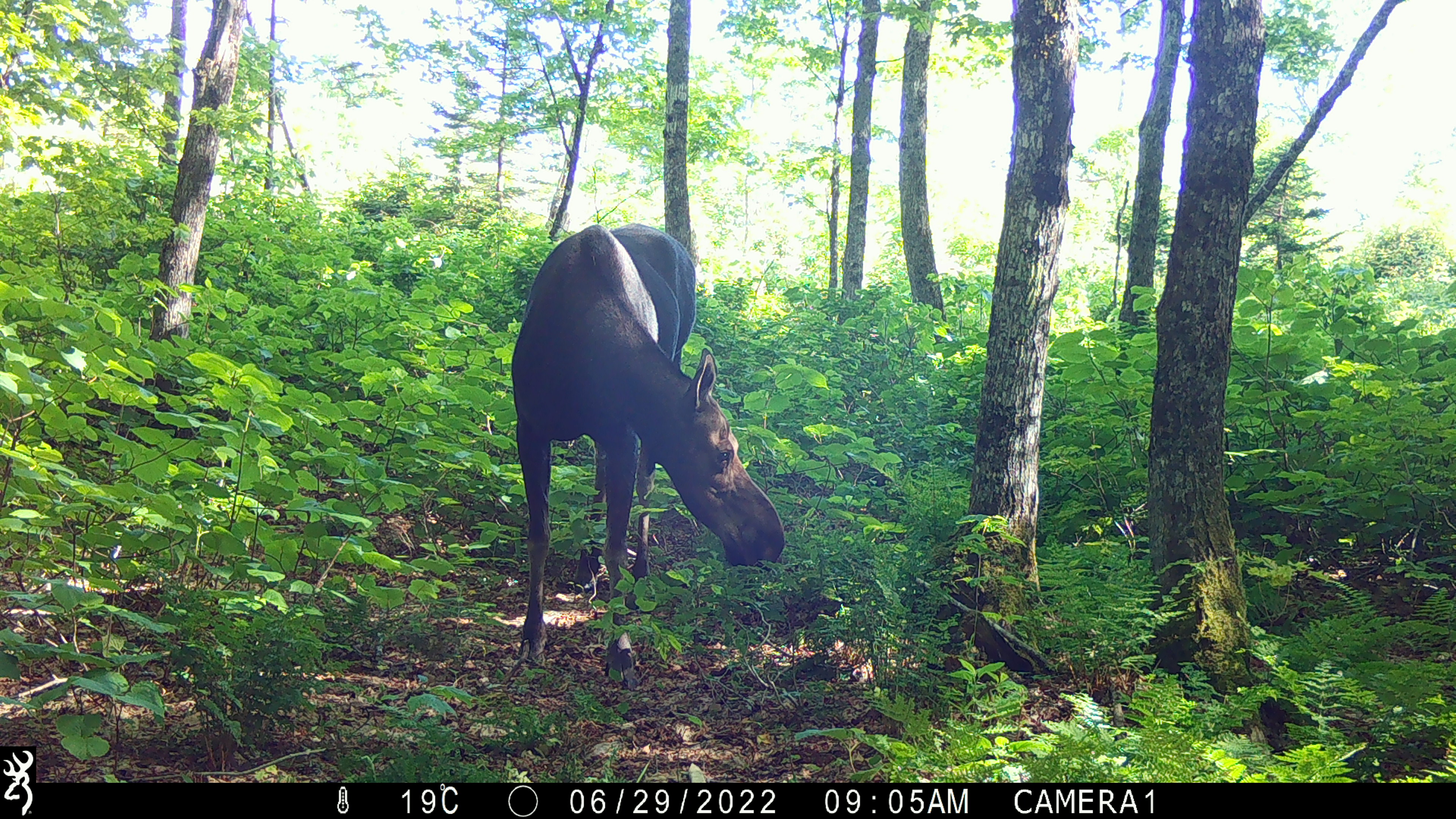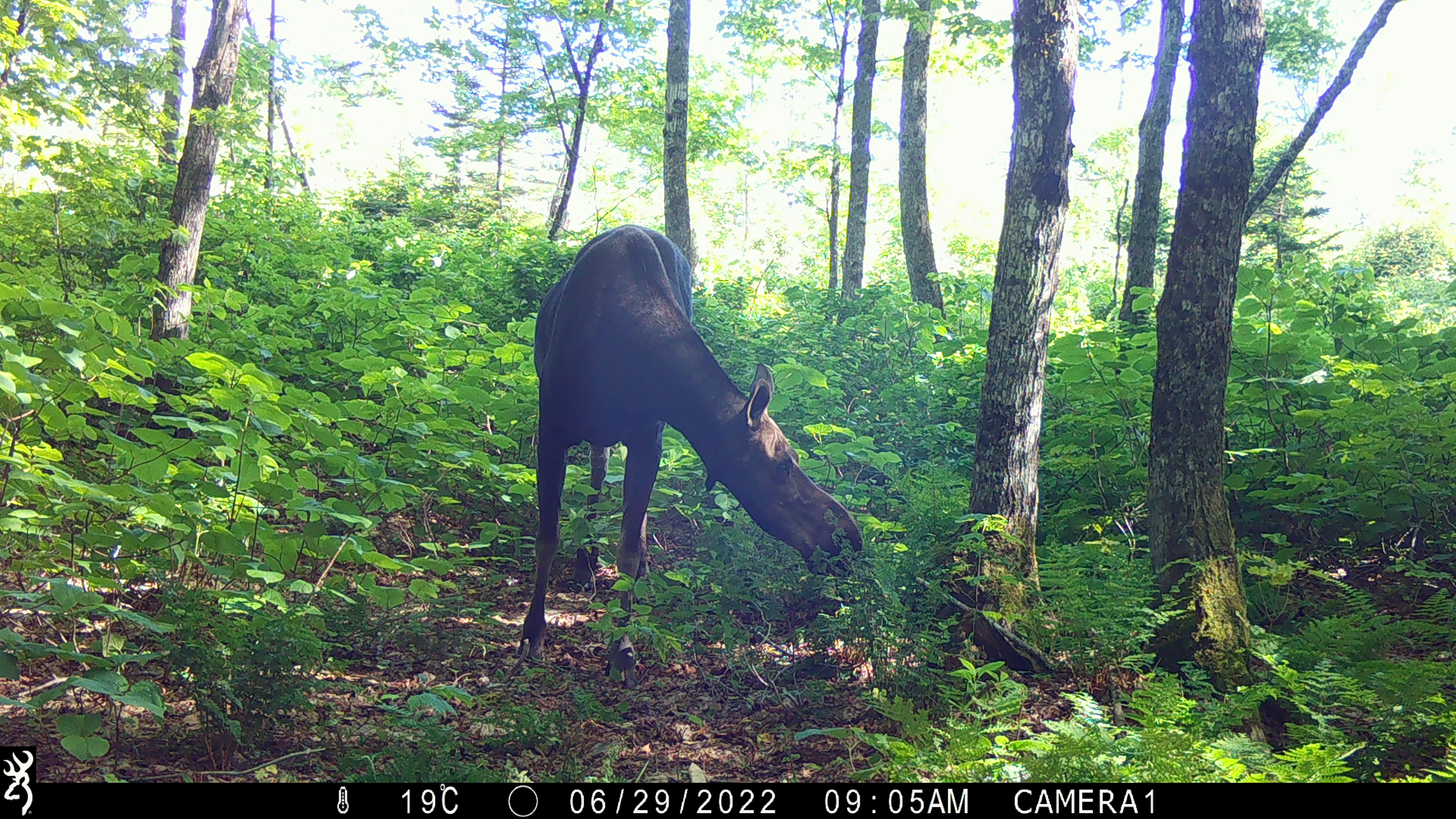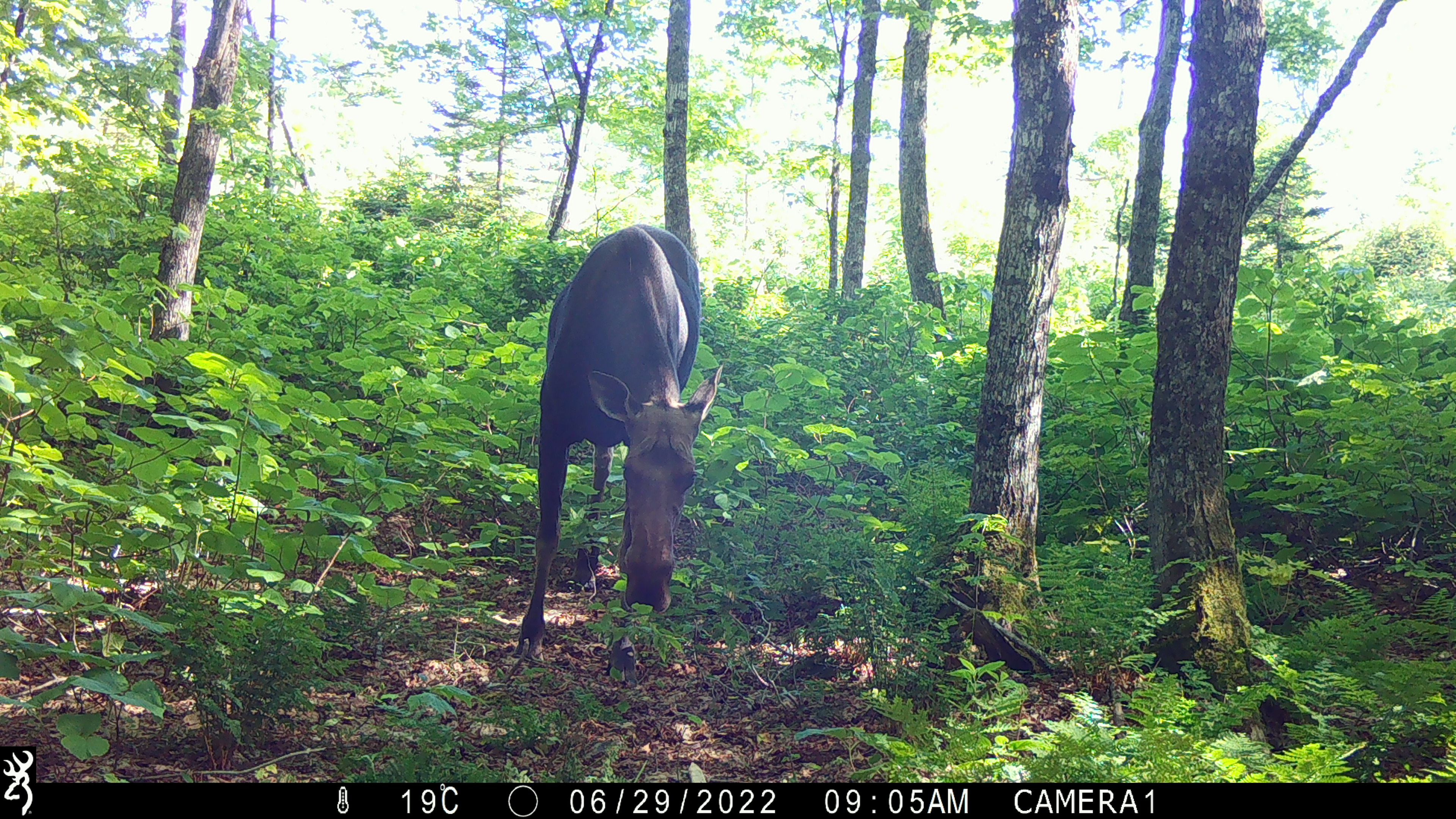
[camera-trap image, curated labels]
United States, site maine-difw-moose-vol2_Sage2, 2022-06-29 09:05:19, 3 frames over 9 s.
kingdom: Animalia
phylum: Chordata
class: Mammalia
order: Artiodactyla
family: Cervidae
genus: Alces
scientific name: Alces alces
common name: moose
Moose (Alces alces).